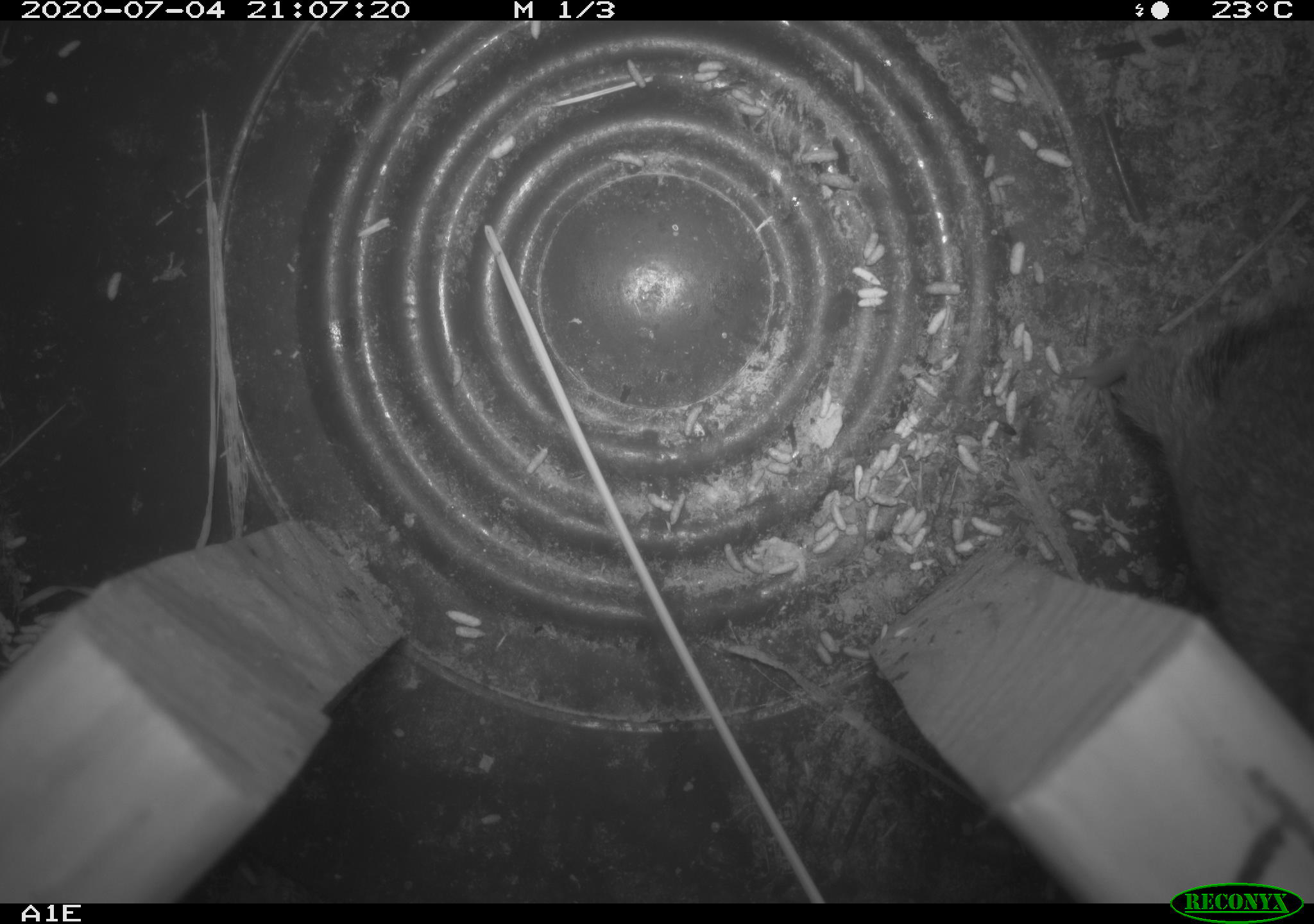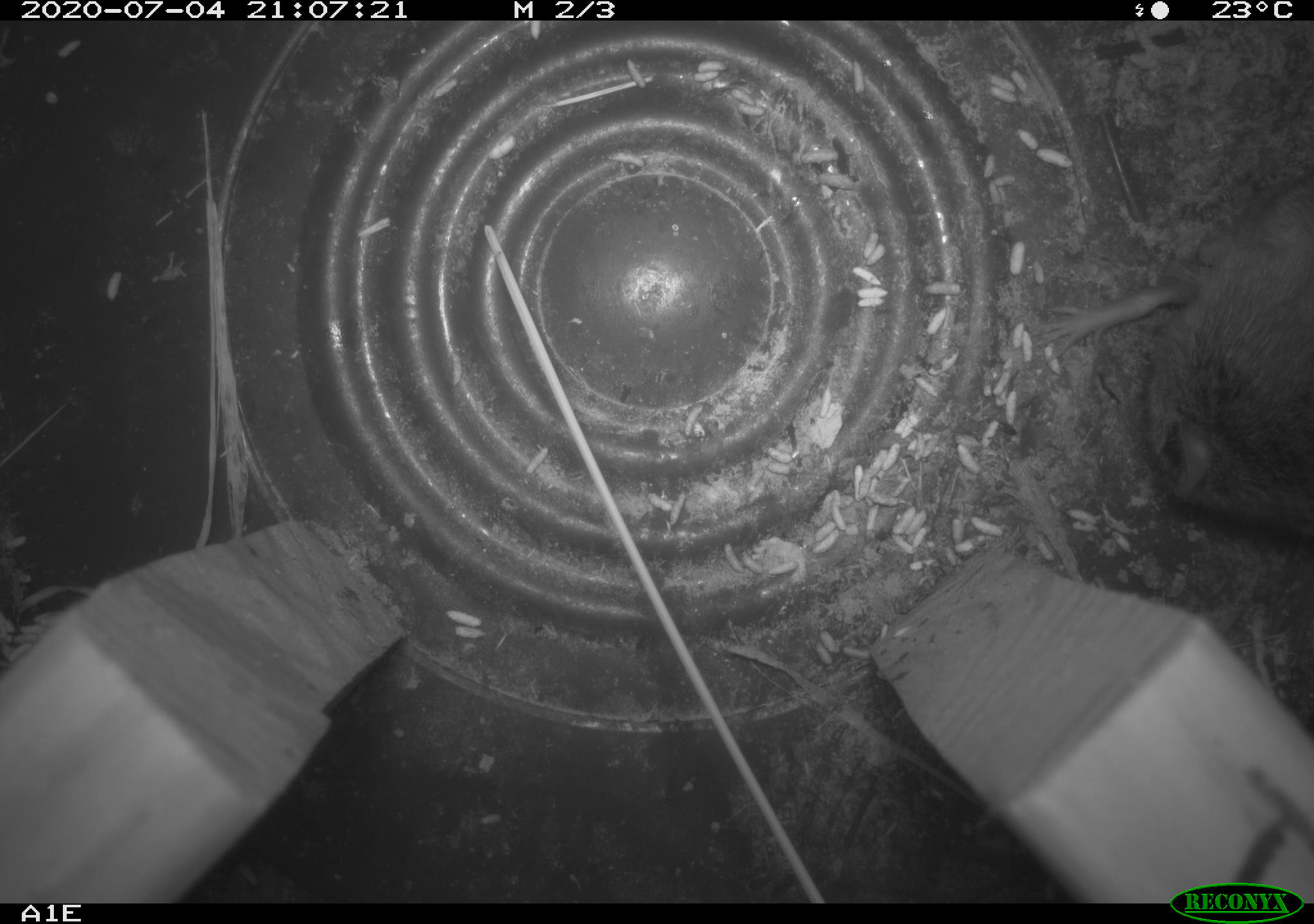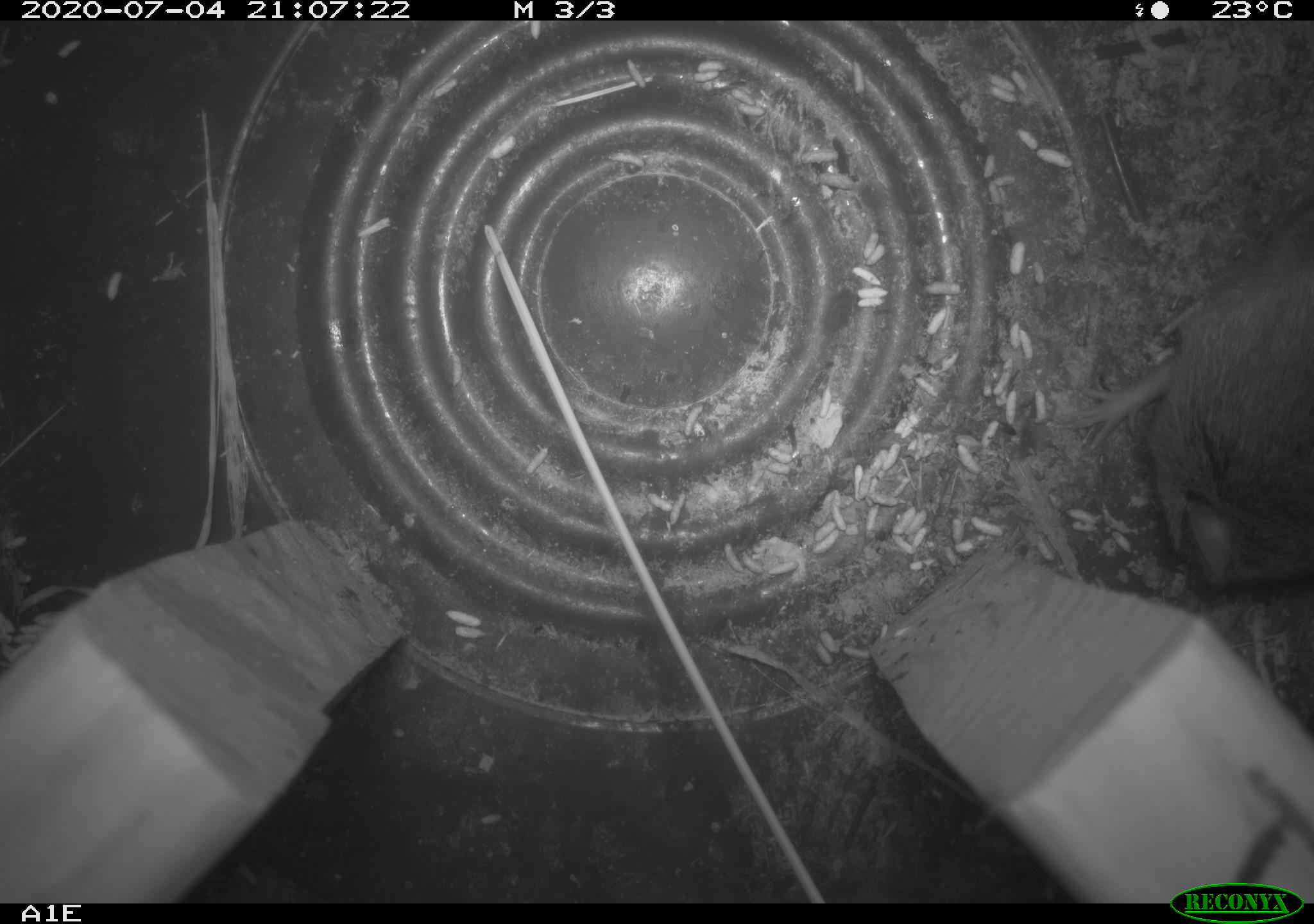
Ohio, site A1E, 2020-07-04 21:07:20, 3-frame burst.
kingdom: Animalia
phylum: Chordata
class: Mammalia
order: Rodentia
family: Cricetidae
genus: Microtus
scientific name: Microtus pennsylvanicus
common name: meadow vole